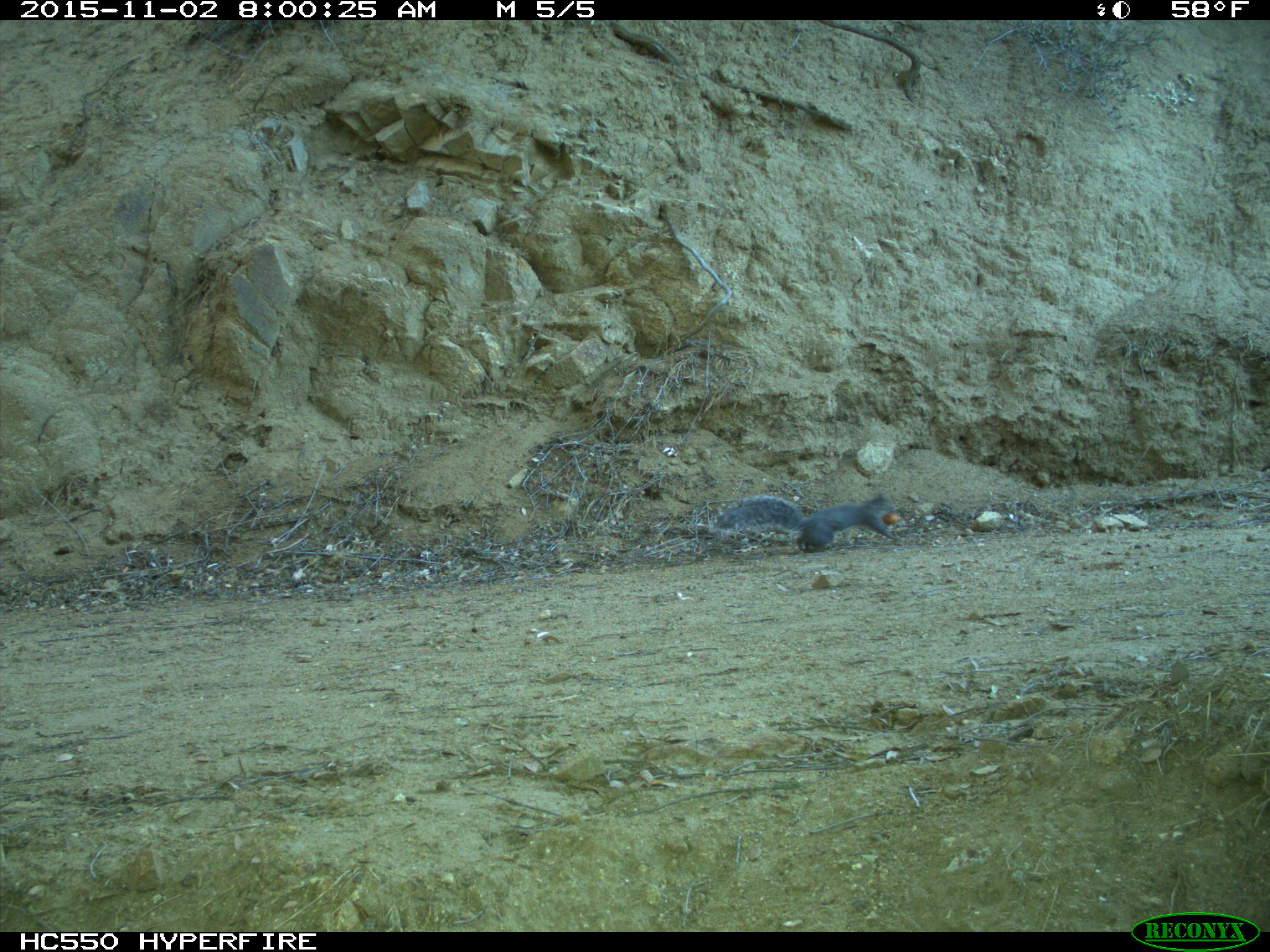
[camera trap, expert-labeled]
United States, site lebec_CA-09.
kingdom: Animalia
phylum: Chordata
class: Mammalia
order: Rodentia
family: Sciuridae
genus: Sciurus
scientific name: Sciurus carolinensis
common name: eastern gray squirrel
Sciurus carolinensis (eastern gray squirrel).